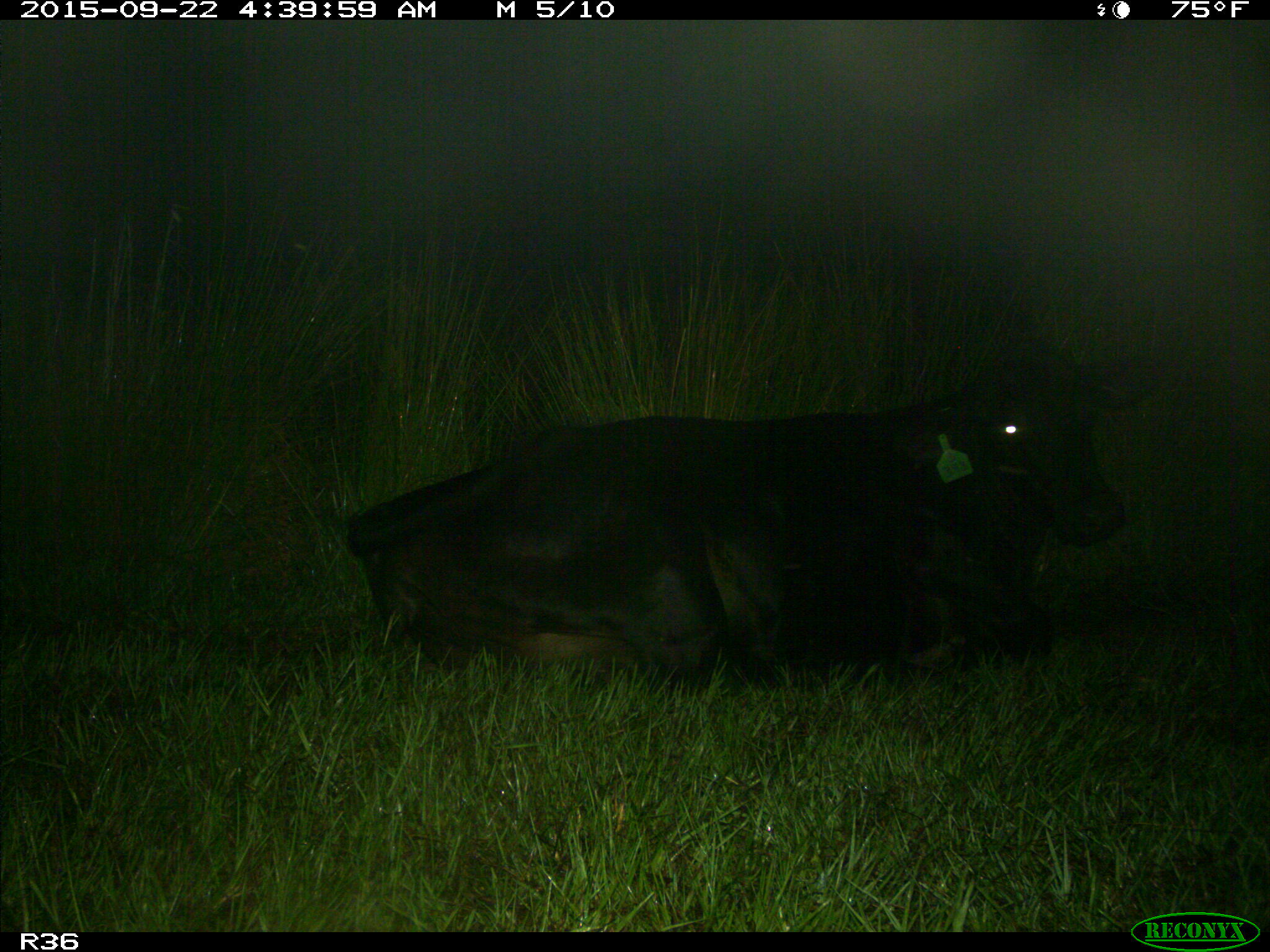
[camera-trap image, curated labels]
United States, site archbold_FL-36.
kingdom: Animalia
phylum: Chordata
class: Mammalia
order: Artiodactyla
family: Bovidae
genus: Bos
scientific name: Bos taurus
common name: domestic cow